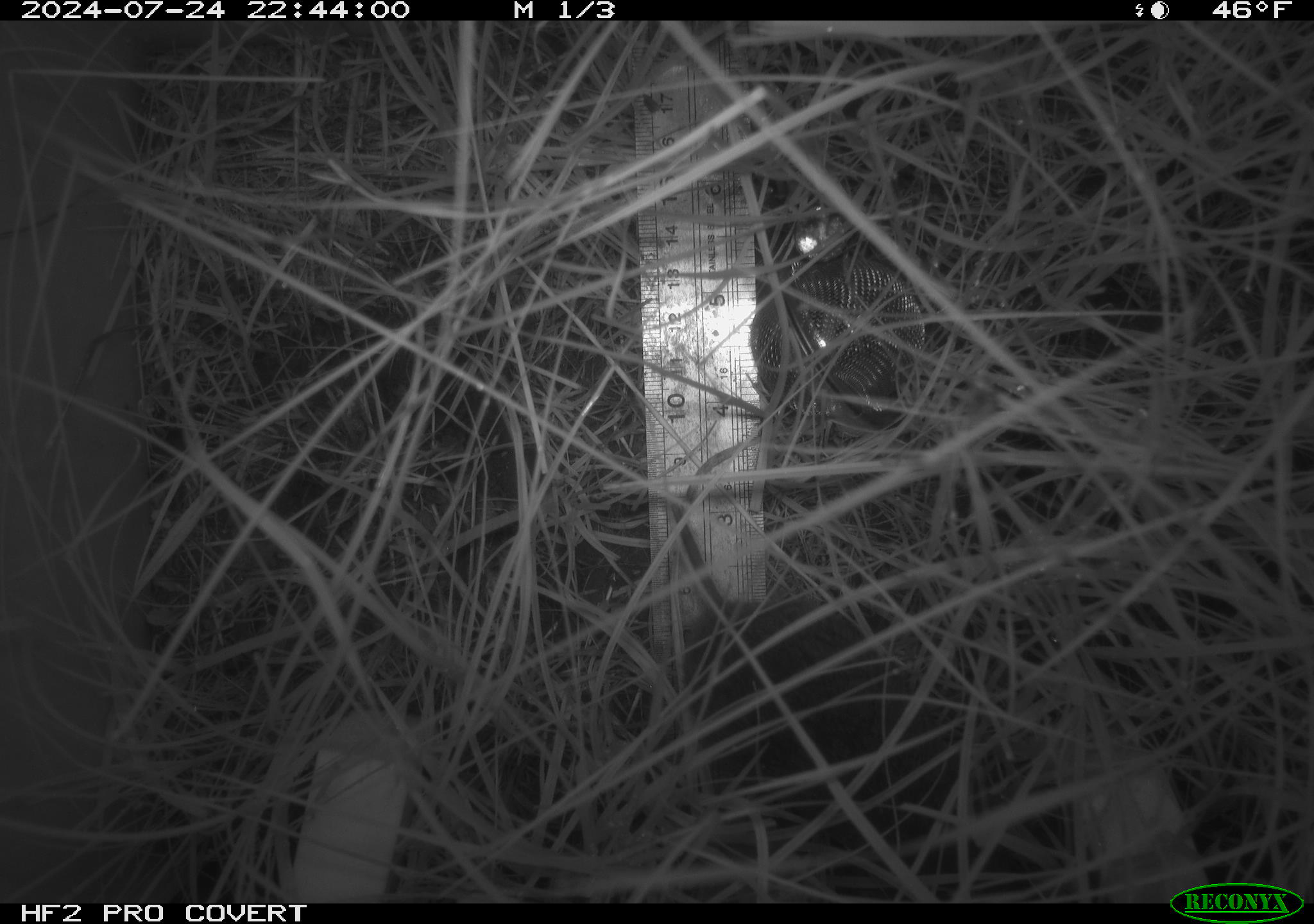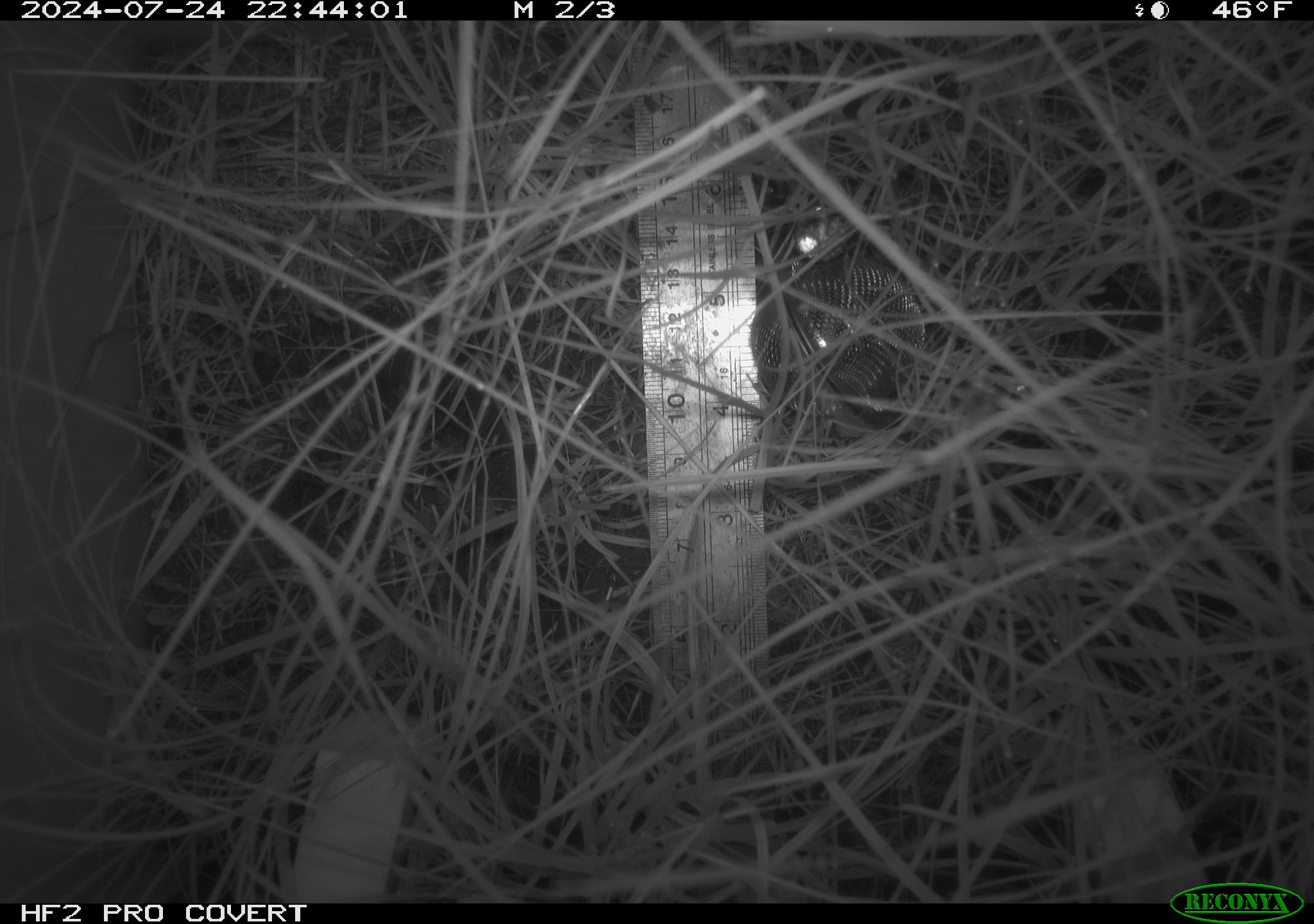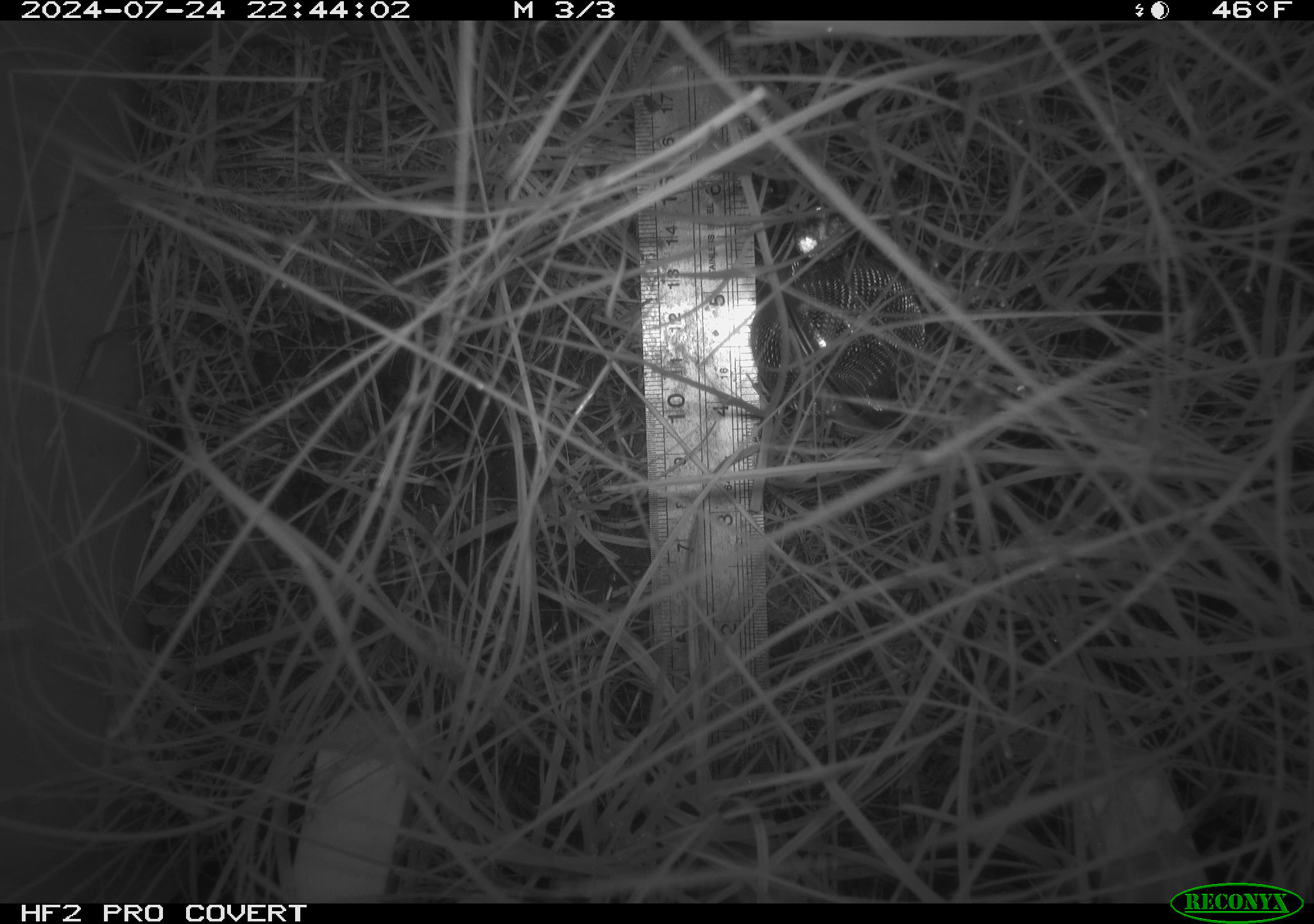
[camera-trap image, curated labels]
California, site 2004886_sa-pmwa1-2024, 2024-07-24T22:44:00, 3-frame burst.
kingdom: Animalia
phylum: Chordata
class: Mammalia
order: Rodentia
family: Cricetidae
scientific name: Arvicolinae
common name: voles, lemmings, and muskrats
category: arvicolinae subfamily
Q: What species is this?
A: Arvicolinae subfamily (voles, lemmings, and muskrats) (Arvicolinae).